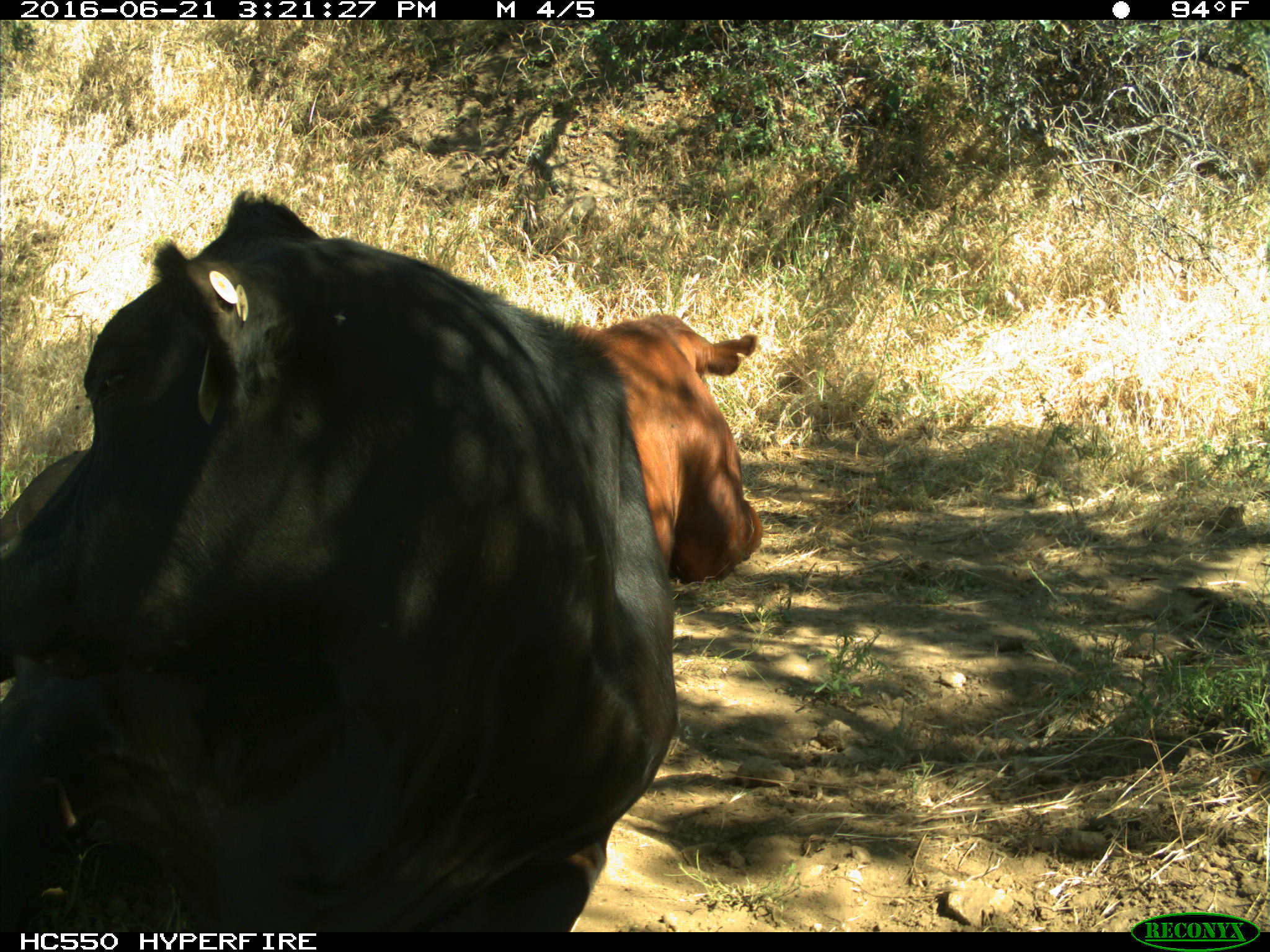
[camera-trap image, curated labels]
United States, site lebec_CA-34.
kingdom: Animalia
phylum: Chordata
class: Mammalia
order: Artiodactyla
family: Bovidae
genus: Bos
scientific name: Bos taurus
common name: domestic cow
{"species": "Bos taurus (domestic cow)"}